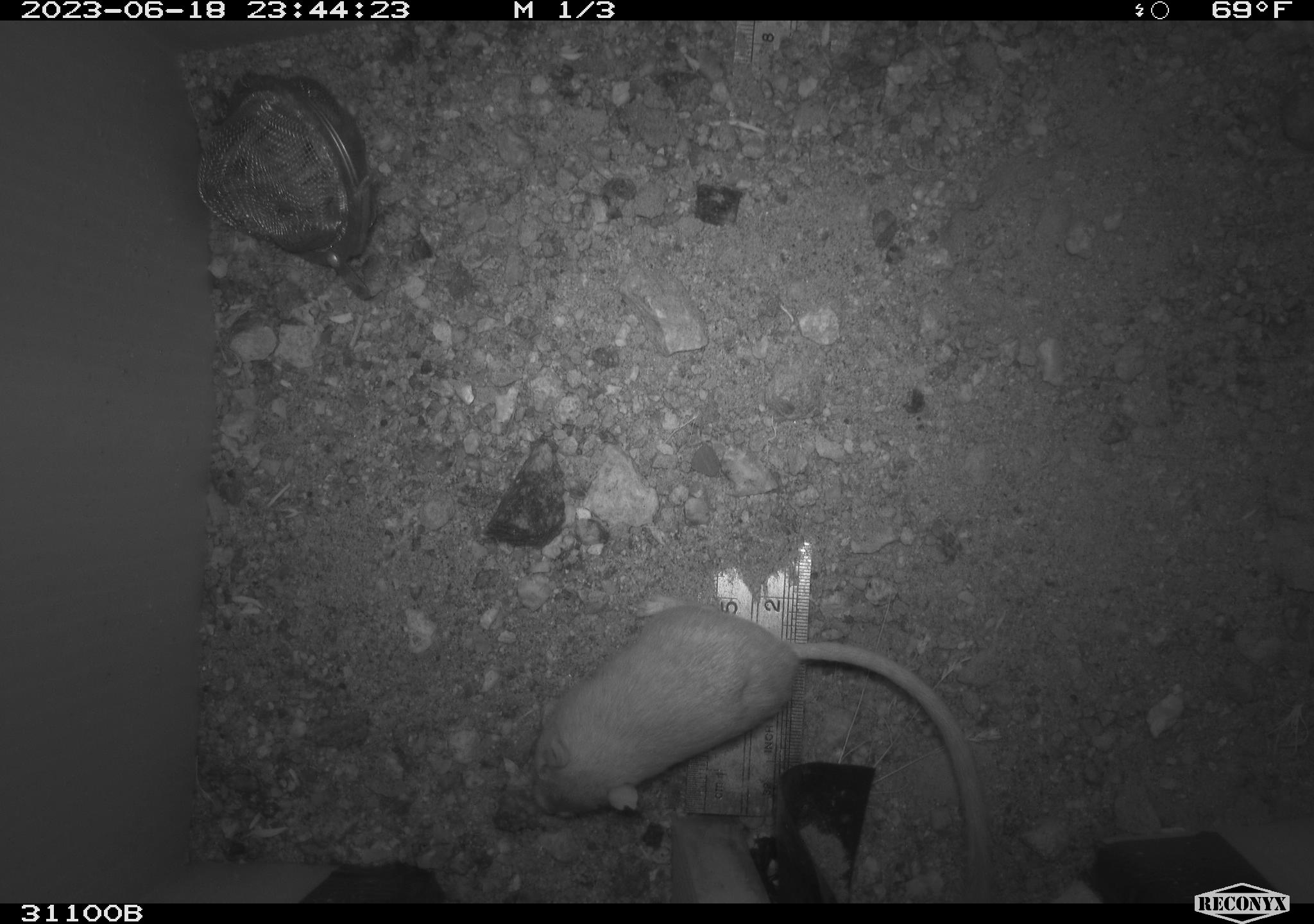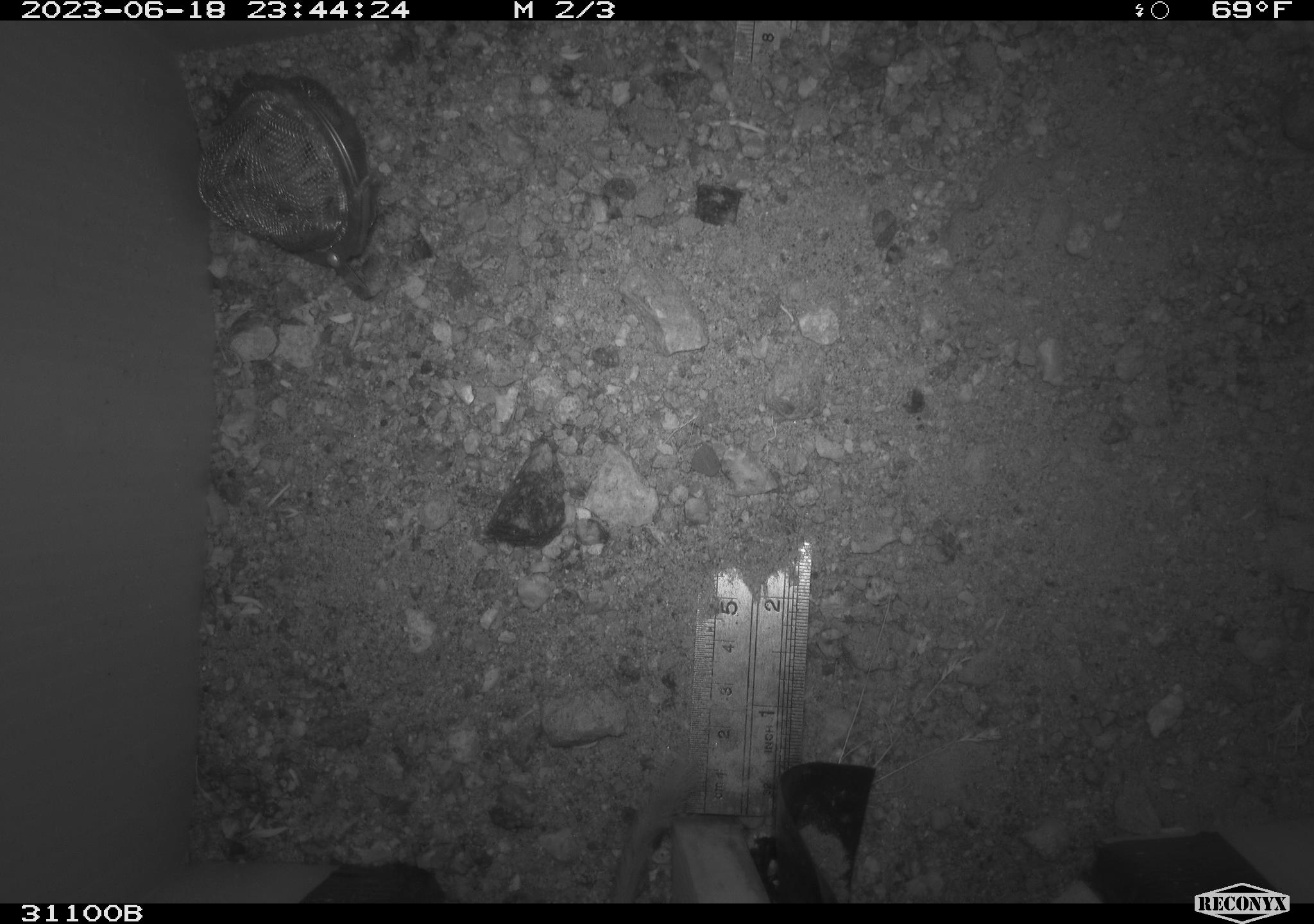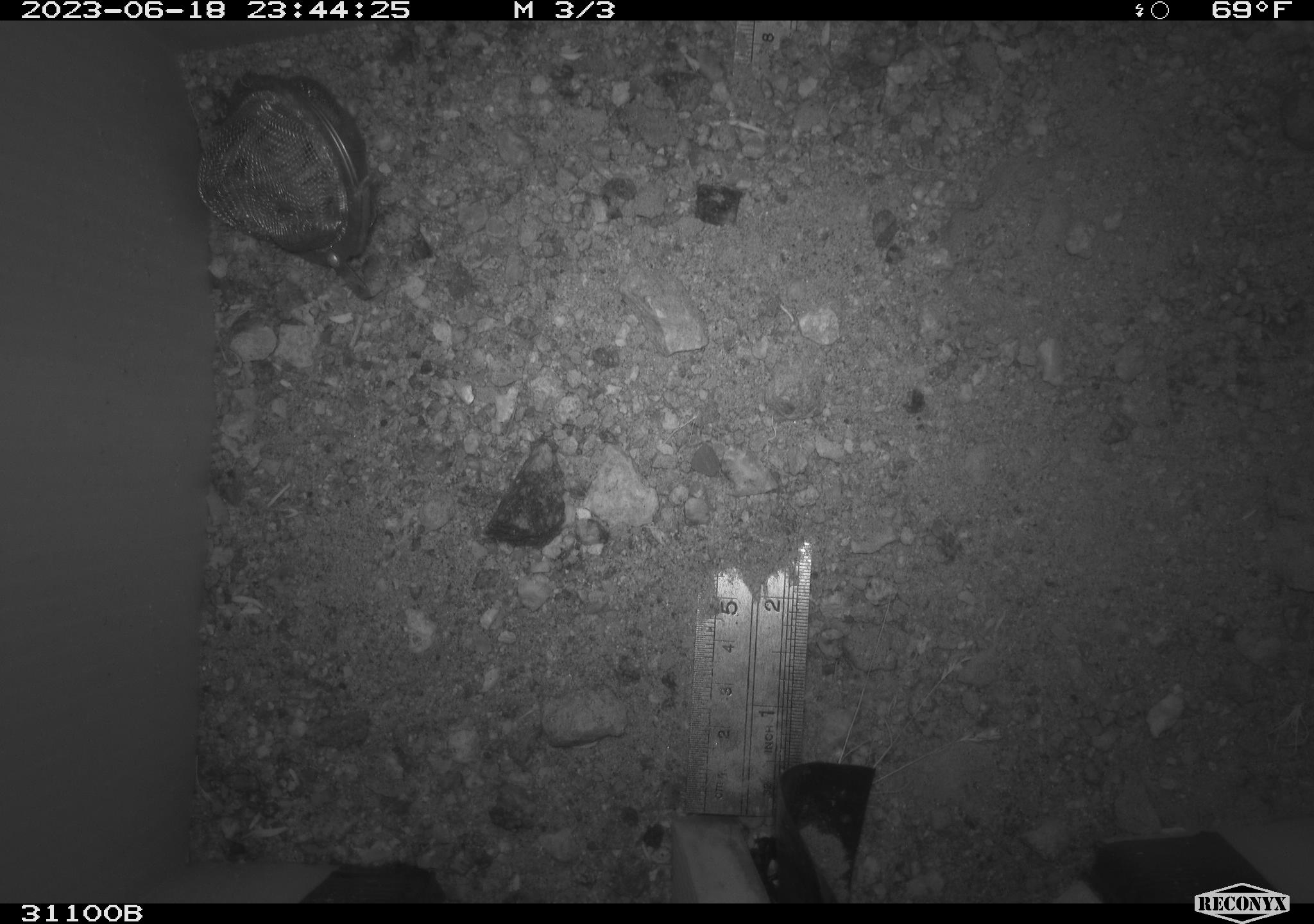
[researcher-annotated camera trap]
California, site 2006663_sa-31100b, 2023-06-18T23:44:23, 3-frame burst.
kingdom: Animalia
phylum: Chordata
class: Mammalia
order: Rodentia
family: Heteromyidae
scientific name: Heteromyidae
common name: kangaroo rats and pocket mice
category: heteromyidae family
Heteromyidae family (kangaroo rats and pocket mice) (Heteromyidae).